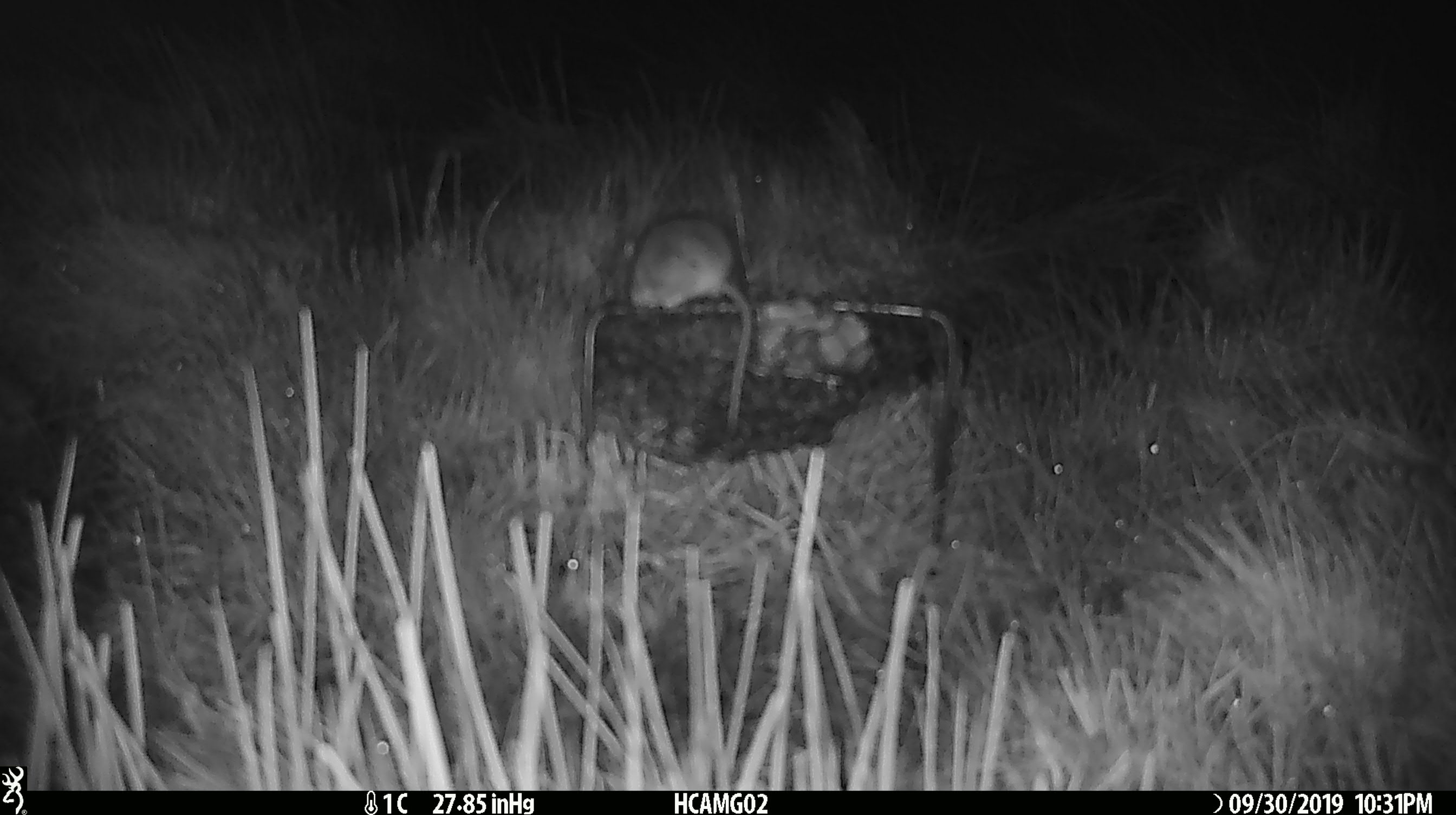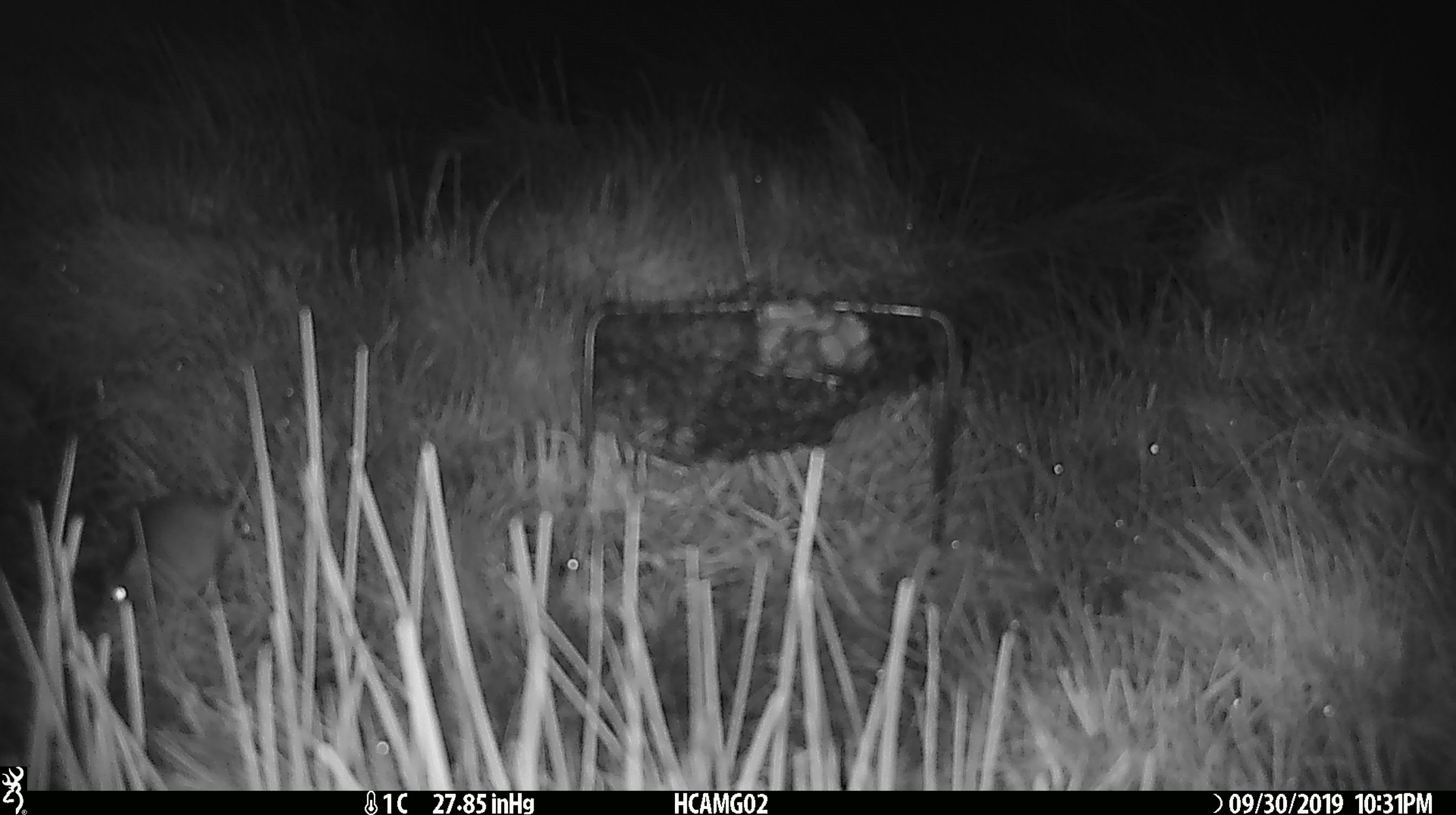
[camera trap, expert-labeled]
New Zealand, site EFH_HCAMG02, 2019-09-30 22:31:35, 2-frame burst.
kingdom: Animalia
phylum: Chordata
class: Mammalia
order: Rodentia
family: Muridae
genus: Mus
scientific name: Mus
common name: mouse